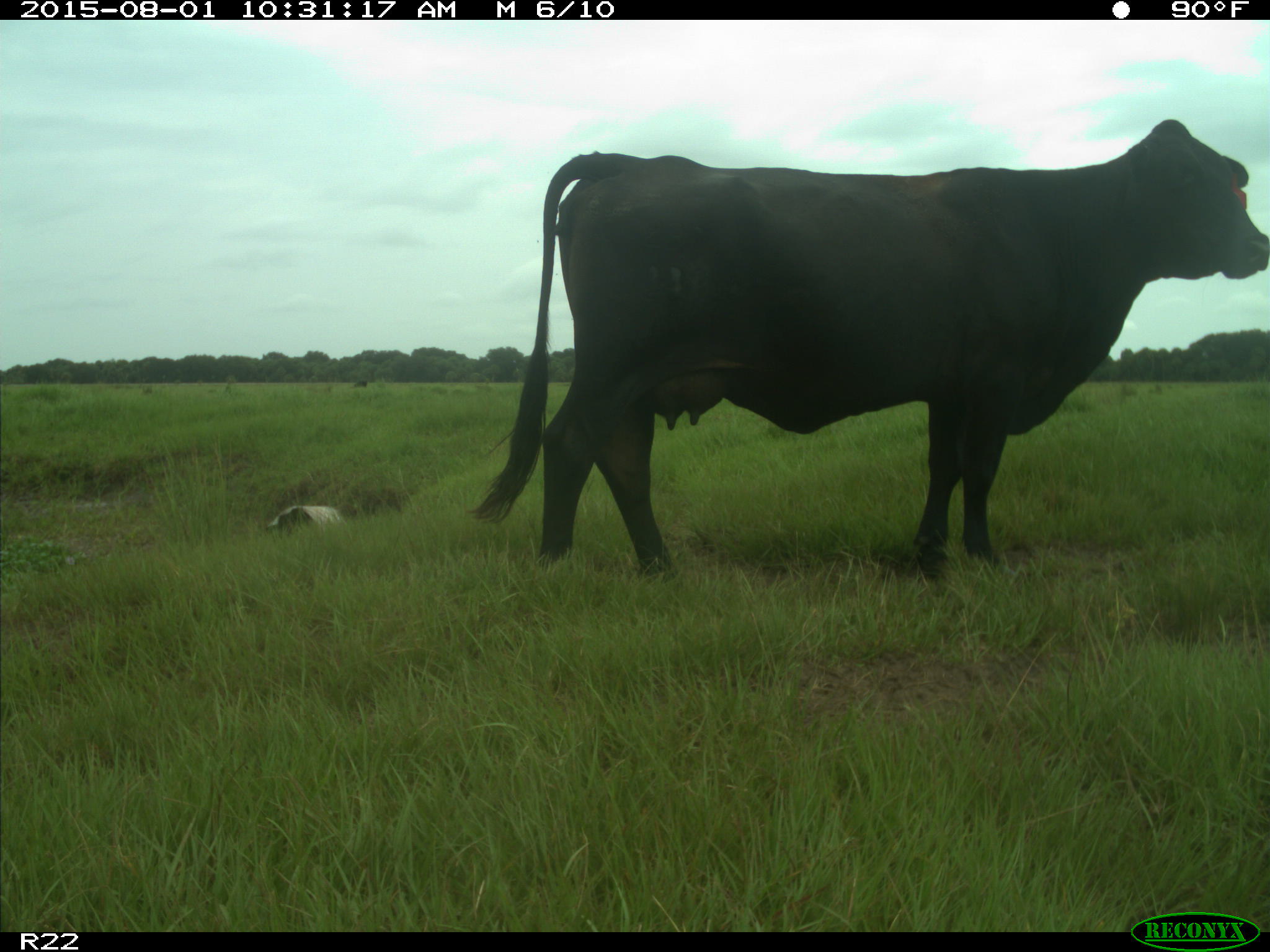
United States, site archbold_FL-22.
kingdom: Animalia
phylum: Chordata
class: Mammalia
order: Artiodactyla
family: Bovidae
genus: Bos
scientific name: Bos taurus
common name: domestic cow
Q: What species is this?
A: Bos taurus (domestic cow).